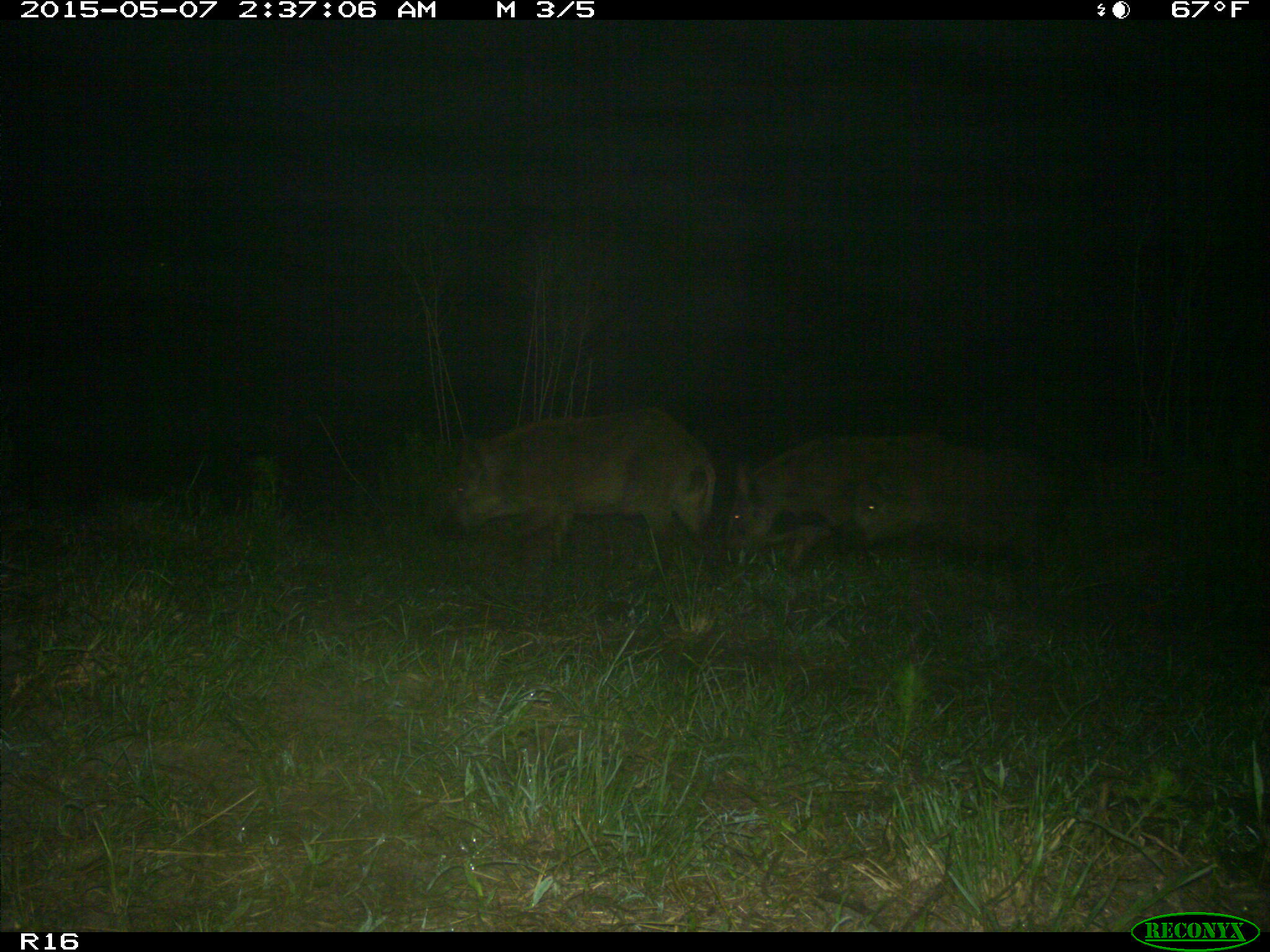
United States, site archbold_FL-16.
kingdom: Animalia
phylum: Chordata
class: Mammalia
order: Artiodactyla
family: Suidae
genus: Sus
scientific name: Sus scrofa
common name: wild boar